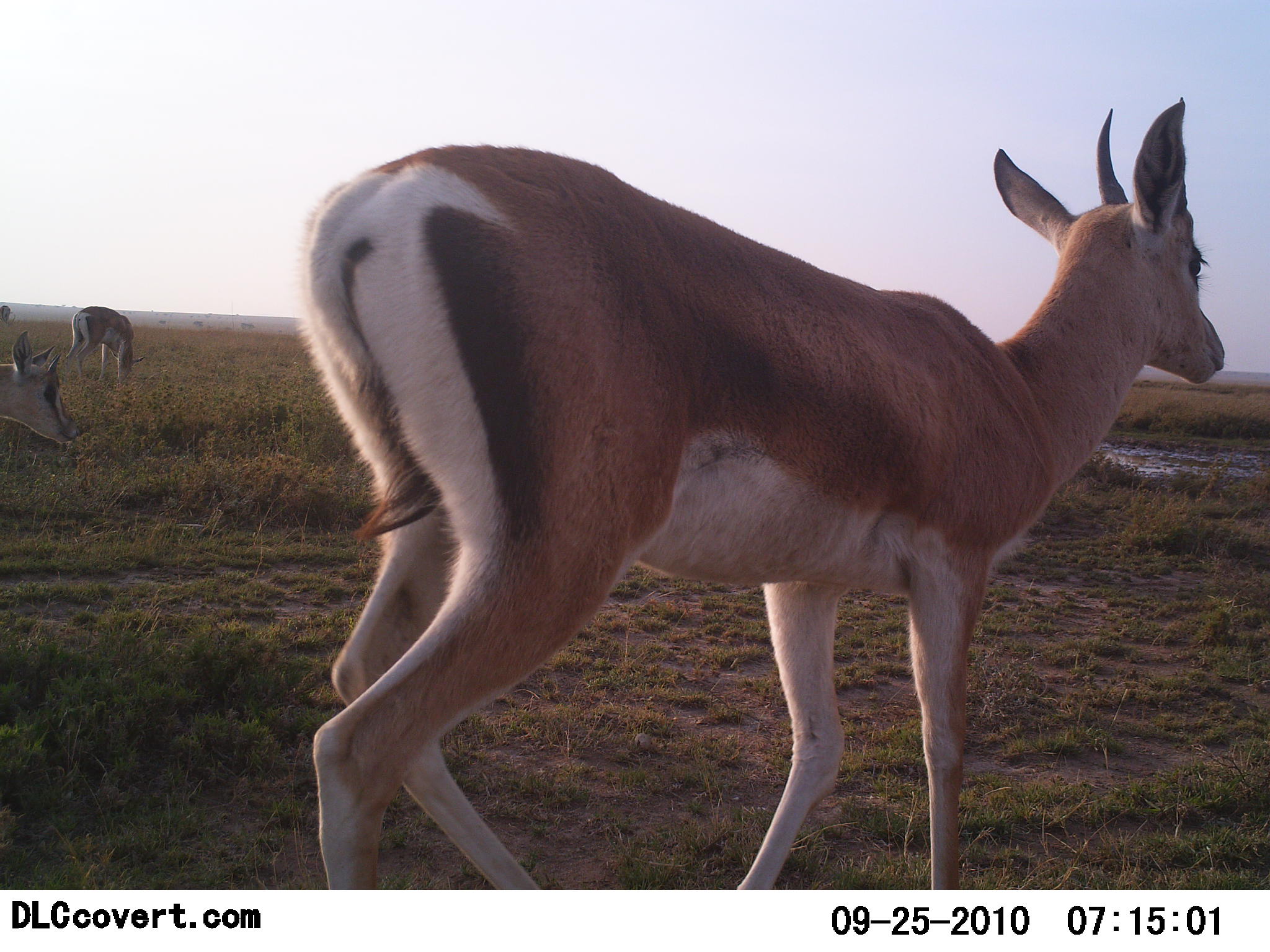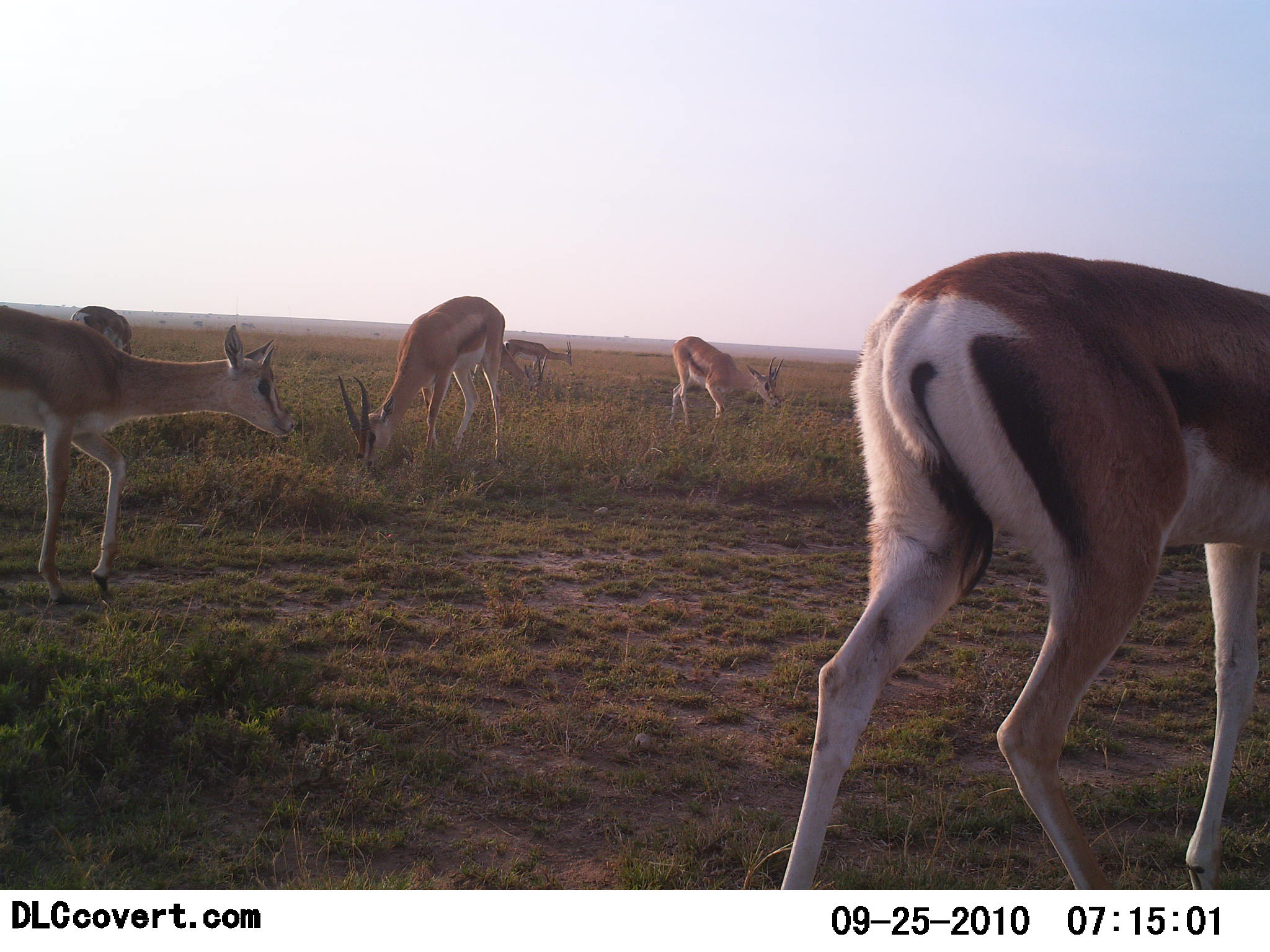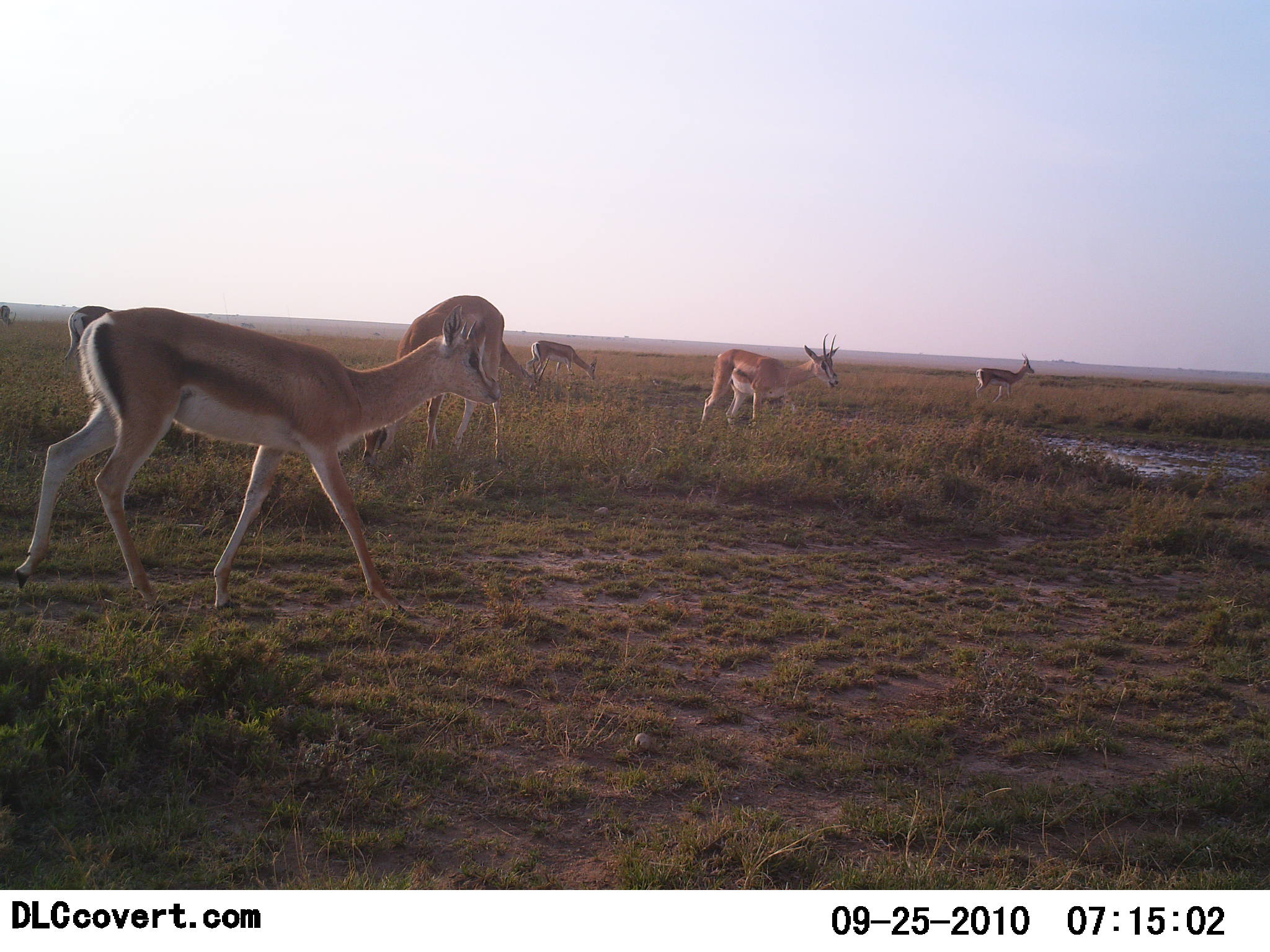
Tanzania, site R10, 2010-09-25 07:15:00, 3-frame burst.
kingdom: Animalia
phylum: Chordata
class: Mammalia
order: Artiodactyla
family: Bovidae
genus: Nanger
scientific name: Nanger granti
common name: grant's gazelle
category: gazellegrants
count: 6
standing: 47%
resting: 5%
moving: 74%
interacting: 0%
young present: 0%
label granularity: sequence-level